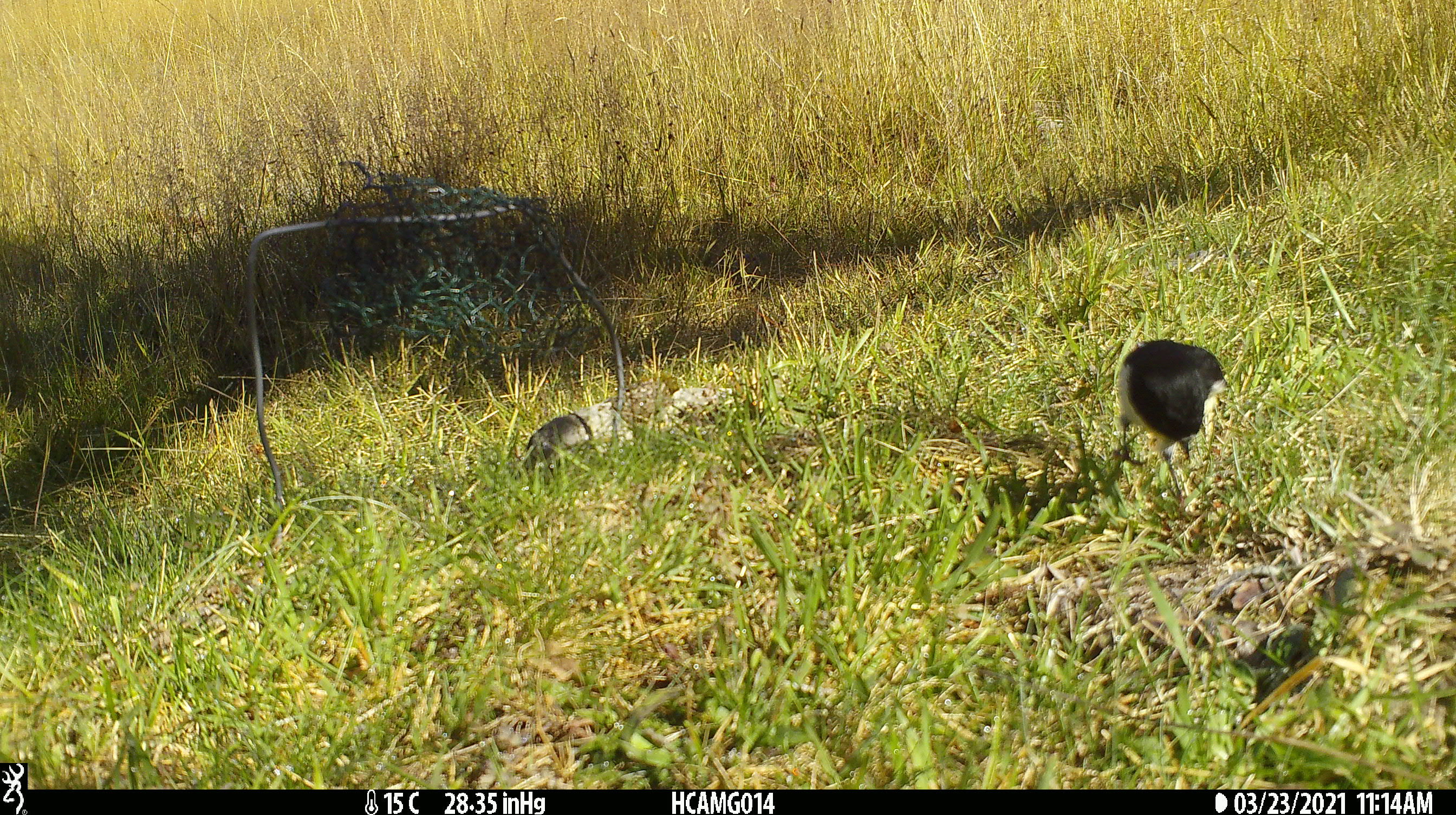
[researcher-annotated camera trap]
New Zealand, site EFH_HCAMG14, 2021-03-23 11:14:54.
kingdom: Animalia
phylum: Chordata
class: Aves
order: Passeriformes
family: Petroicidae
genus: Petroica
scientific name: Petroica macrocephala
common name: tomtit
Tomtit (Petroica macrocephala).